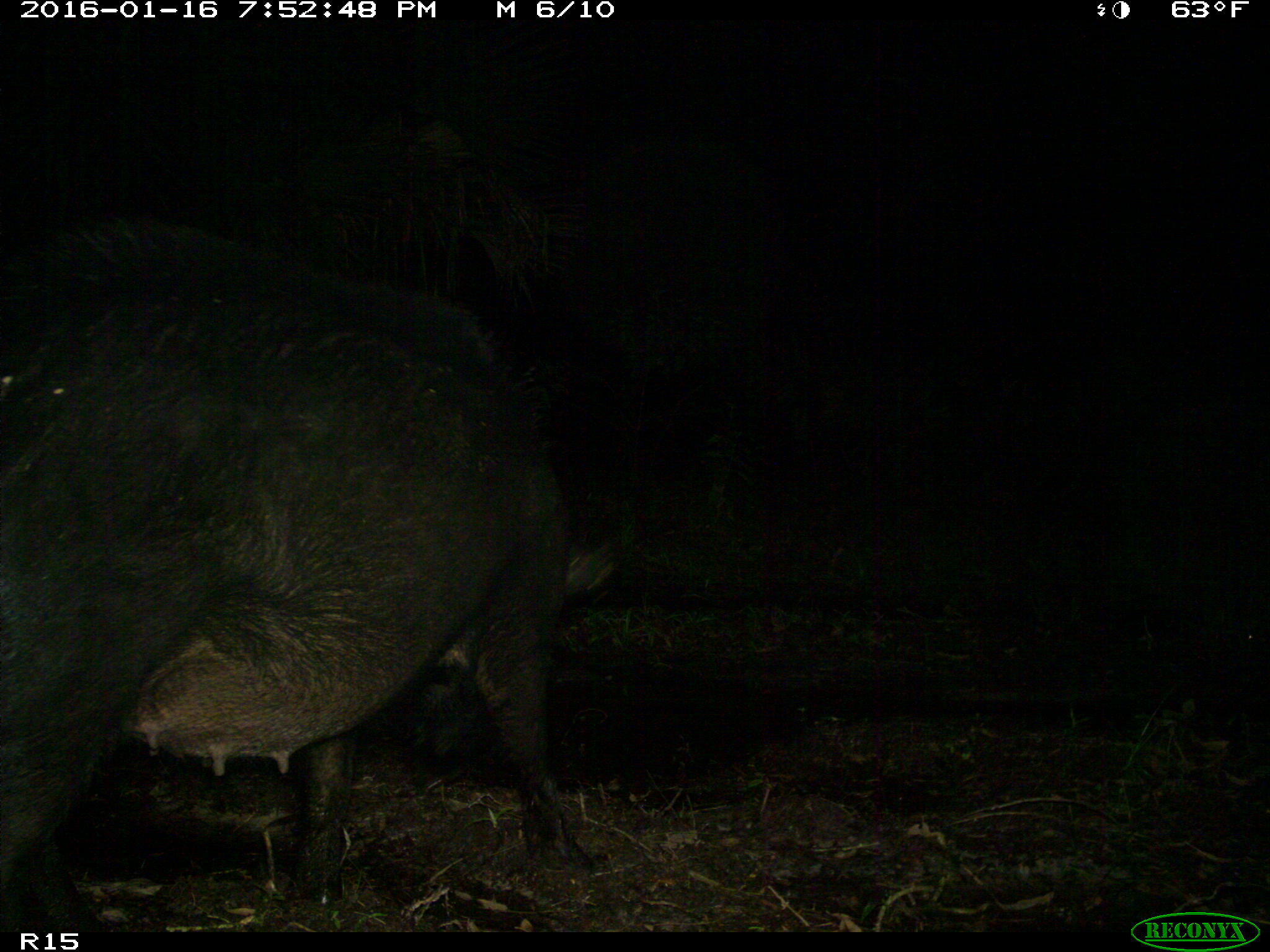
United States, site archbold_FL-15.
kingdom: Animalia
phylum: Chordata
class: Mammalia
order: Artiodactyla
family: Suidae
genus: Sus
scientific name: Sus scrofa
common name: wild boar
Sus scrofa (wild boar).